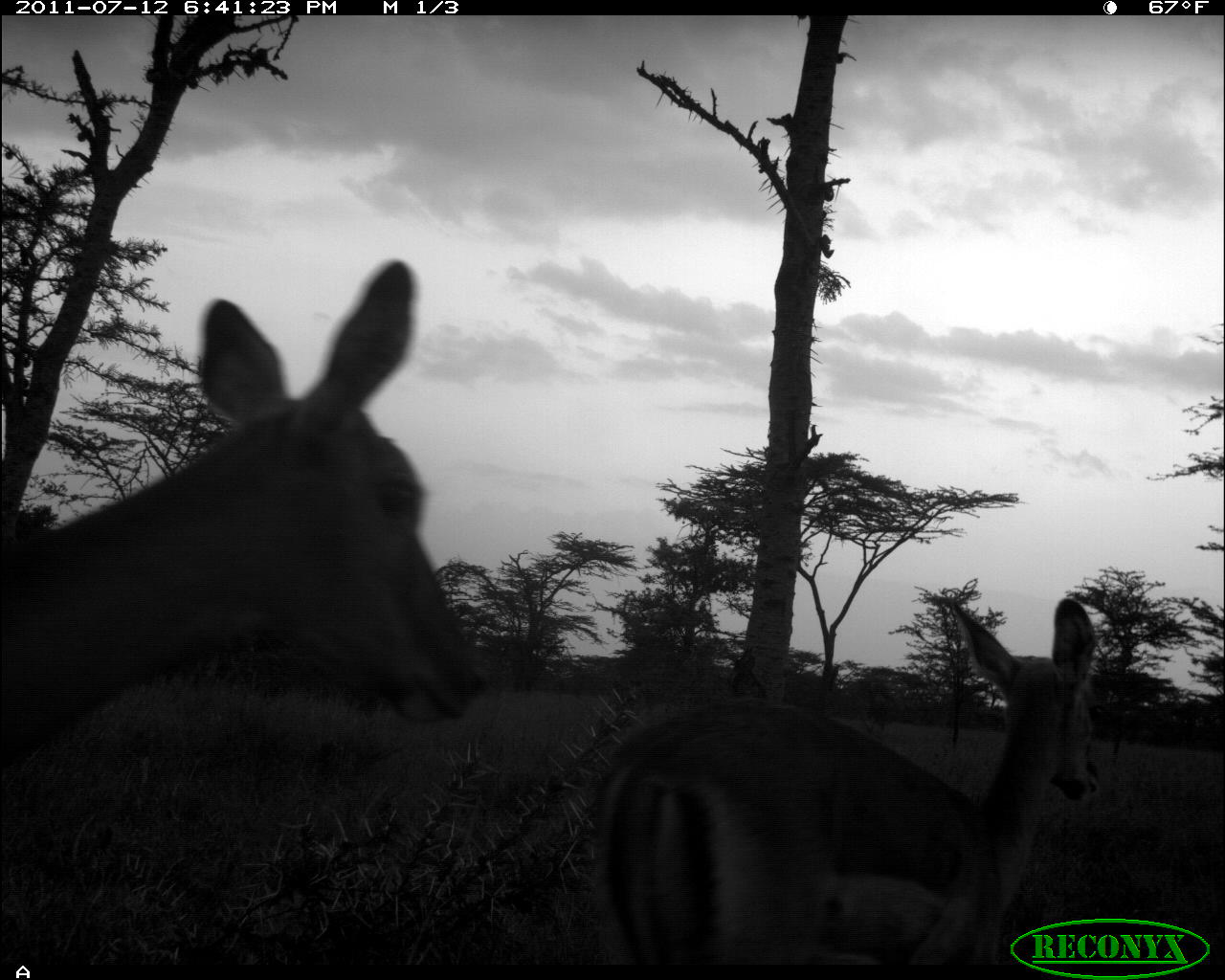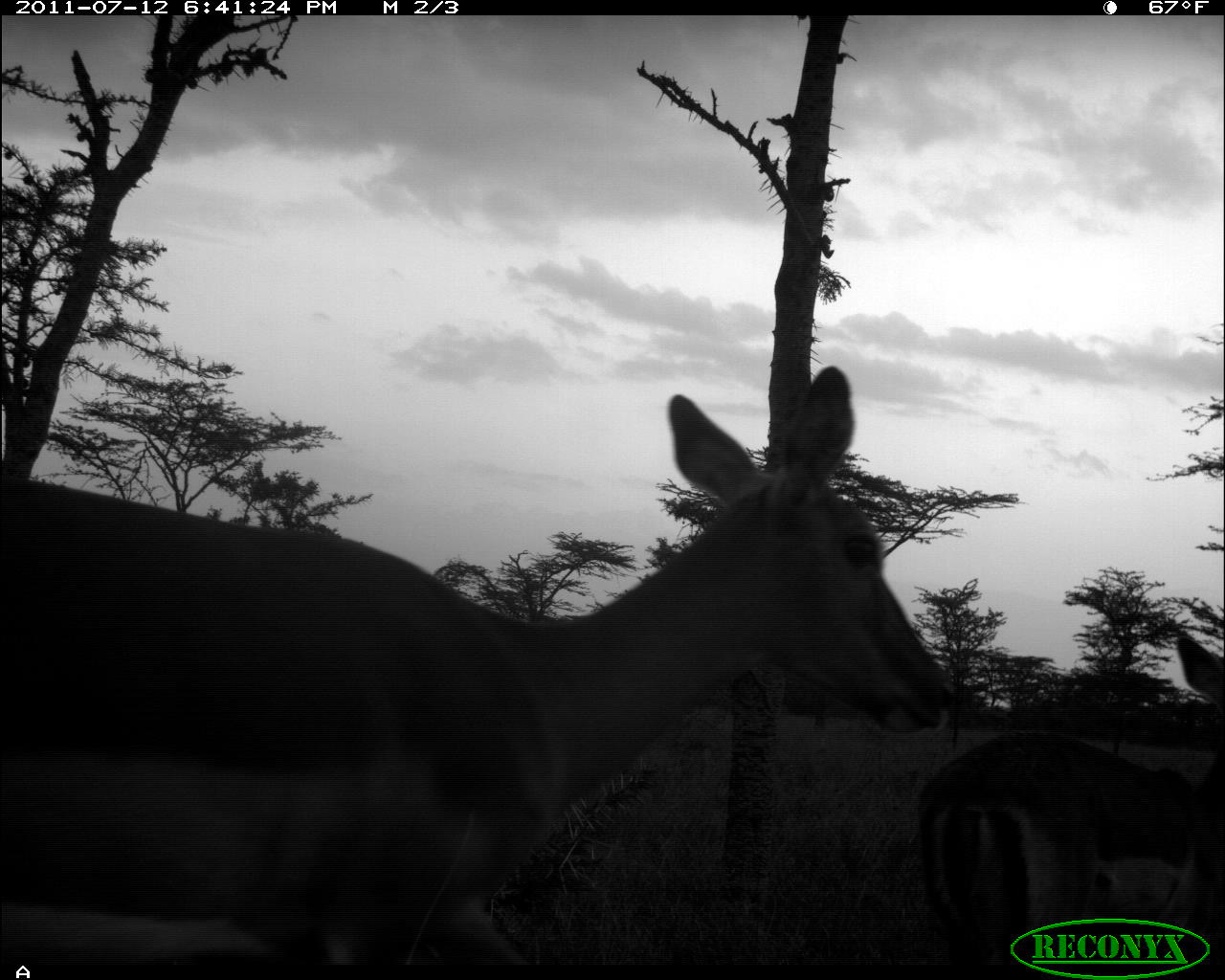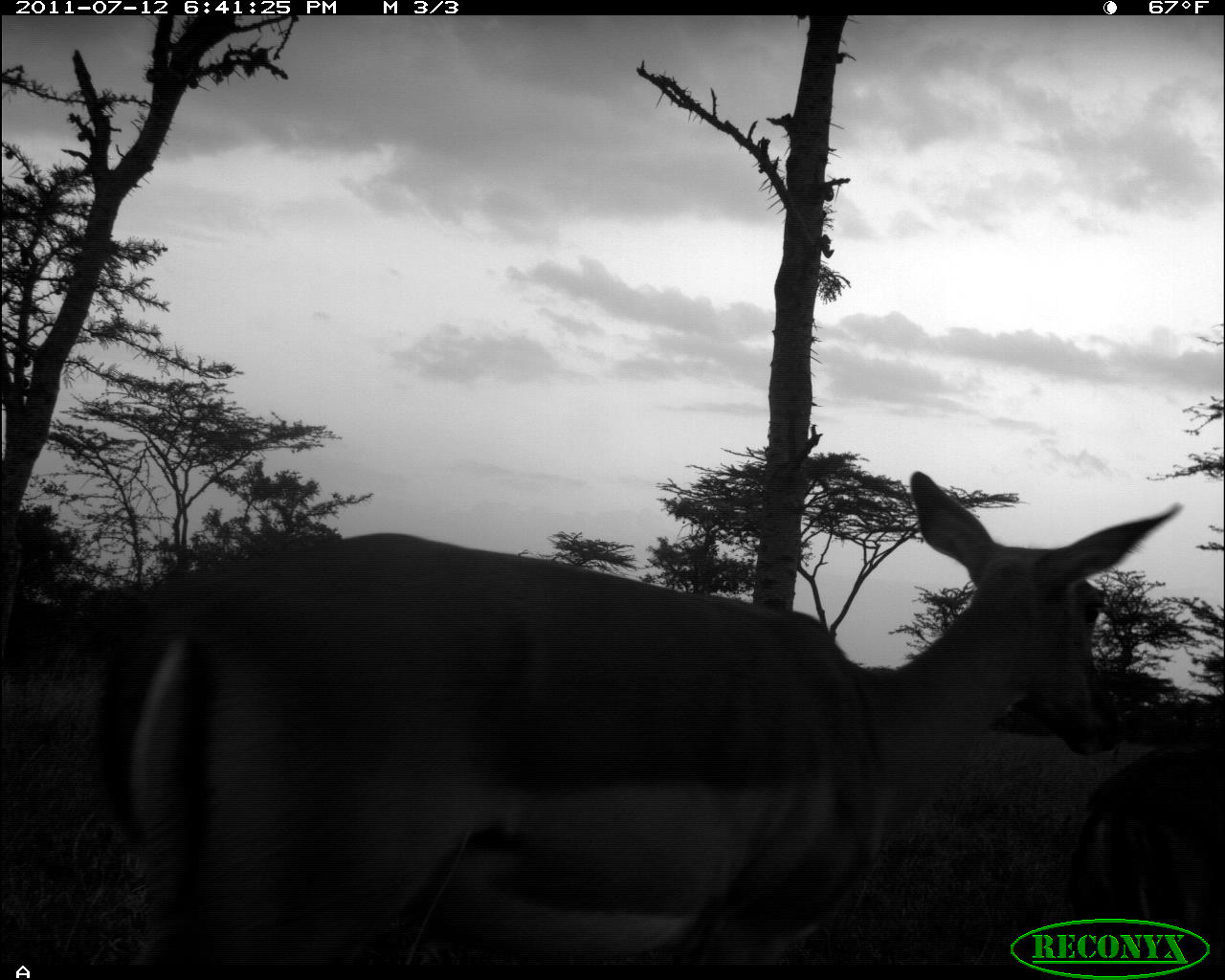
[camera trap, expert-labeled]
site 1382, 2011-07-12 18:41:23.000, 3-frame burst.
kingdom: Animalia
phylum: Chordata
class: Mammalia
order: Artiodactyla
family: Bovidae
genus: Aepyceros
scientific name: Aepyceros melampus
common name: impala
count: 2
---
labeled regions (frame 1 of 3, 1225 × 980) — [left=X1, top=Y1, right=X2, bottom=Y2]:
aepyceros melampus: [left=0, top=258, right=492, bottom=783]; [left=578, top=595, right=1101, bottom=959]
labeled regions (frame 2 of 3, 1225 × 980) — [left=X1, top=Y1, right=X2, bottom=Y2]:
aepyceros melampus: [left=0, top=363, right=954, bottom=980]; [left=919, top=634, right=1225, bottom=975]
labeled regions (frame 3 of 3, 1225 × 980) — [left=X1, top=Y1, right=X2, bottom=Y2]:
aepyceros melampus: [left=86, top=468, right=1182, bottom=962]; [left=1065, top=728, right=1225, bottom=959]